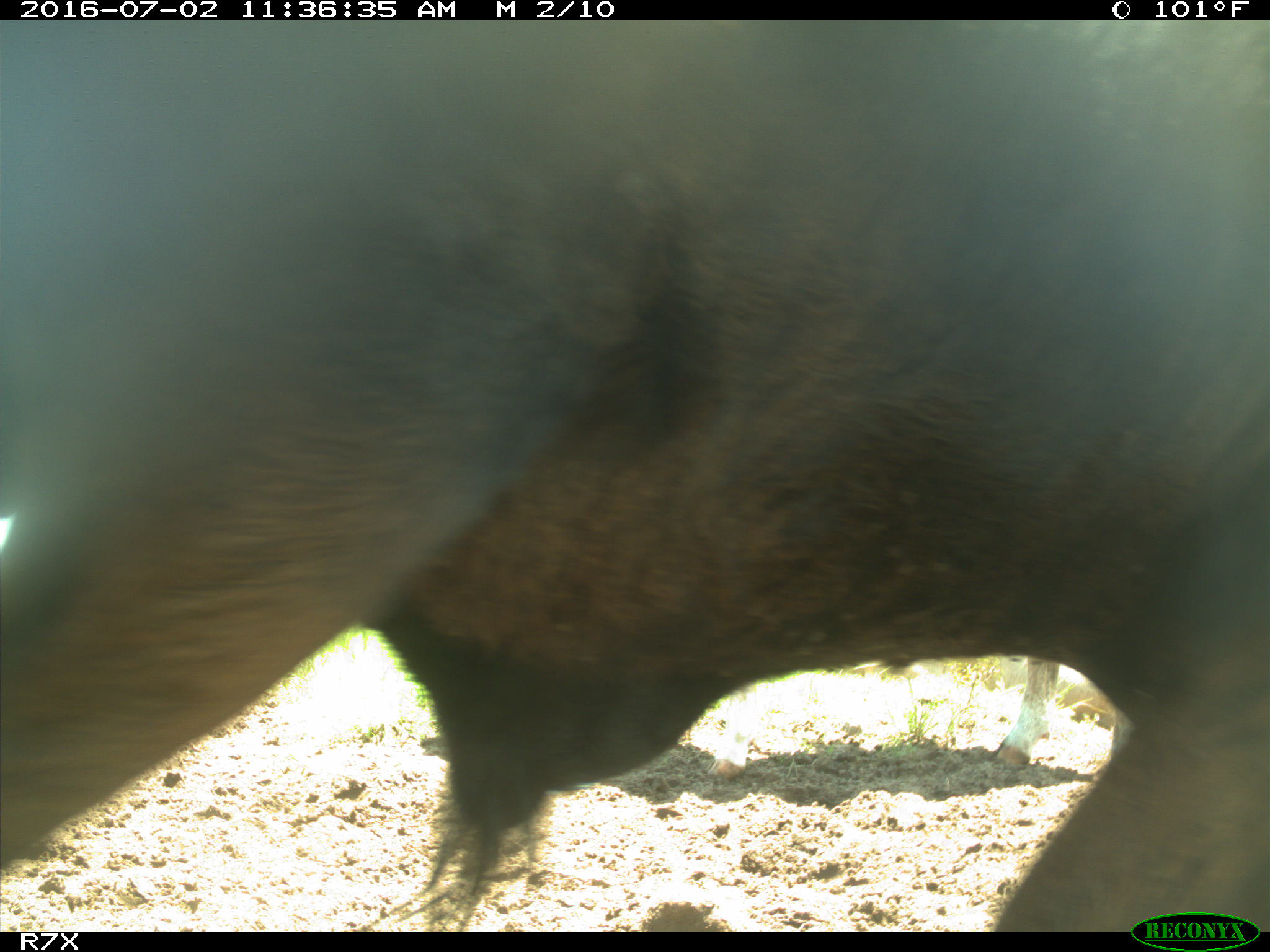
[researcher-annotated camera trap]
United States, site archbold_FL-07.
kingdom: Animalia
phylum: Chordata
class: Mammalia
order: Artiodactyla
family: Bovidae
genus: Bos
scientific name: Bos taurus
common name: domestic cow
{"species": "Bos taurus (domestic cow)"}